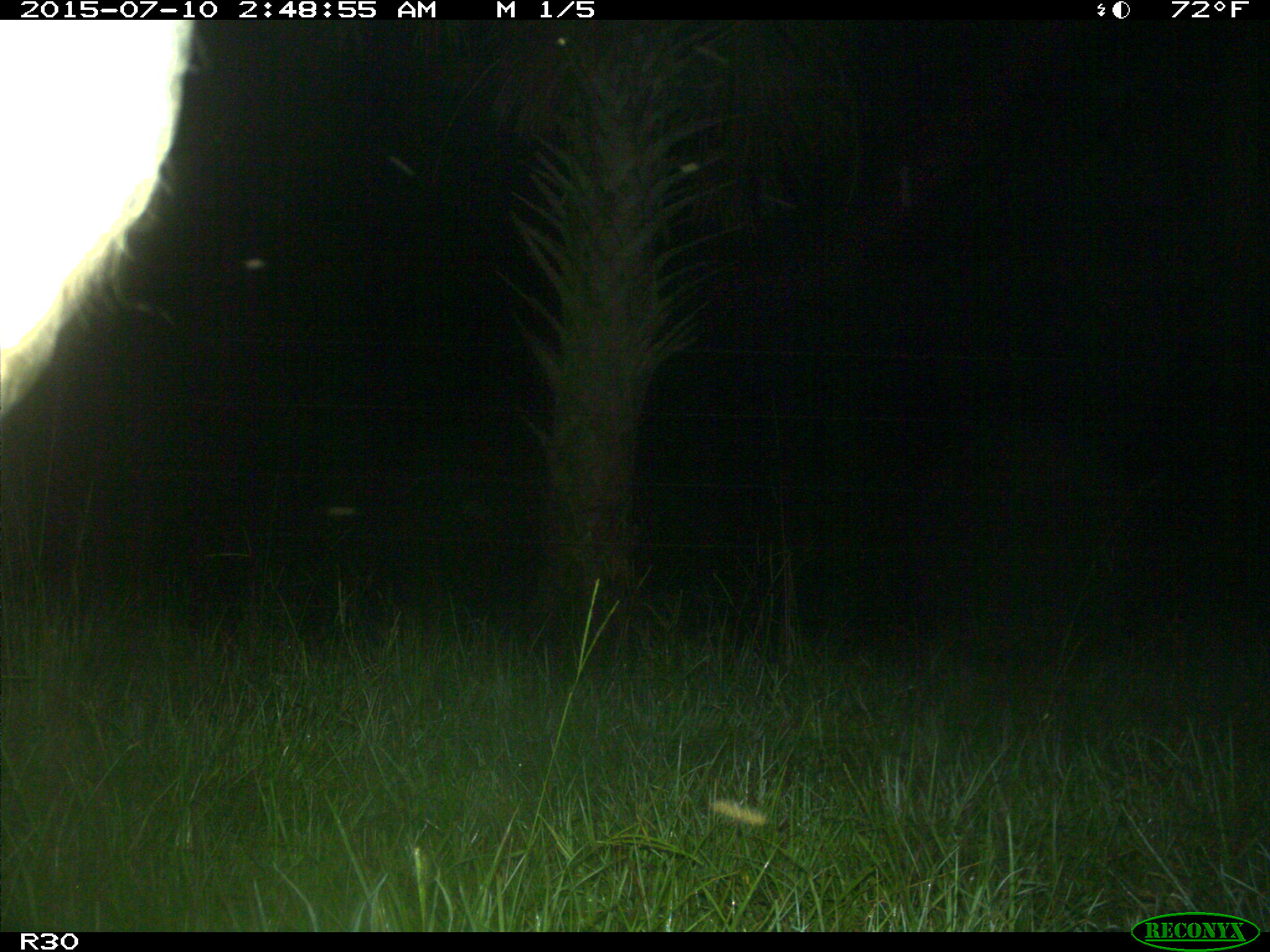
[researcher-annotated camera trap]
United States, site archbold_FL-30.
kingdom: Animalia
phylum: Chordata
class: Mammalia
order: Artiodactyla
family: Bovidae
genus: Bos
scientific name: Bos taurus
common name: domestic cow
Bos taurus (domestic cow).